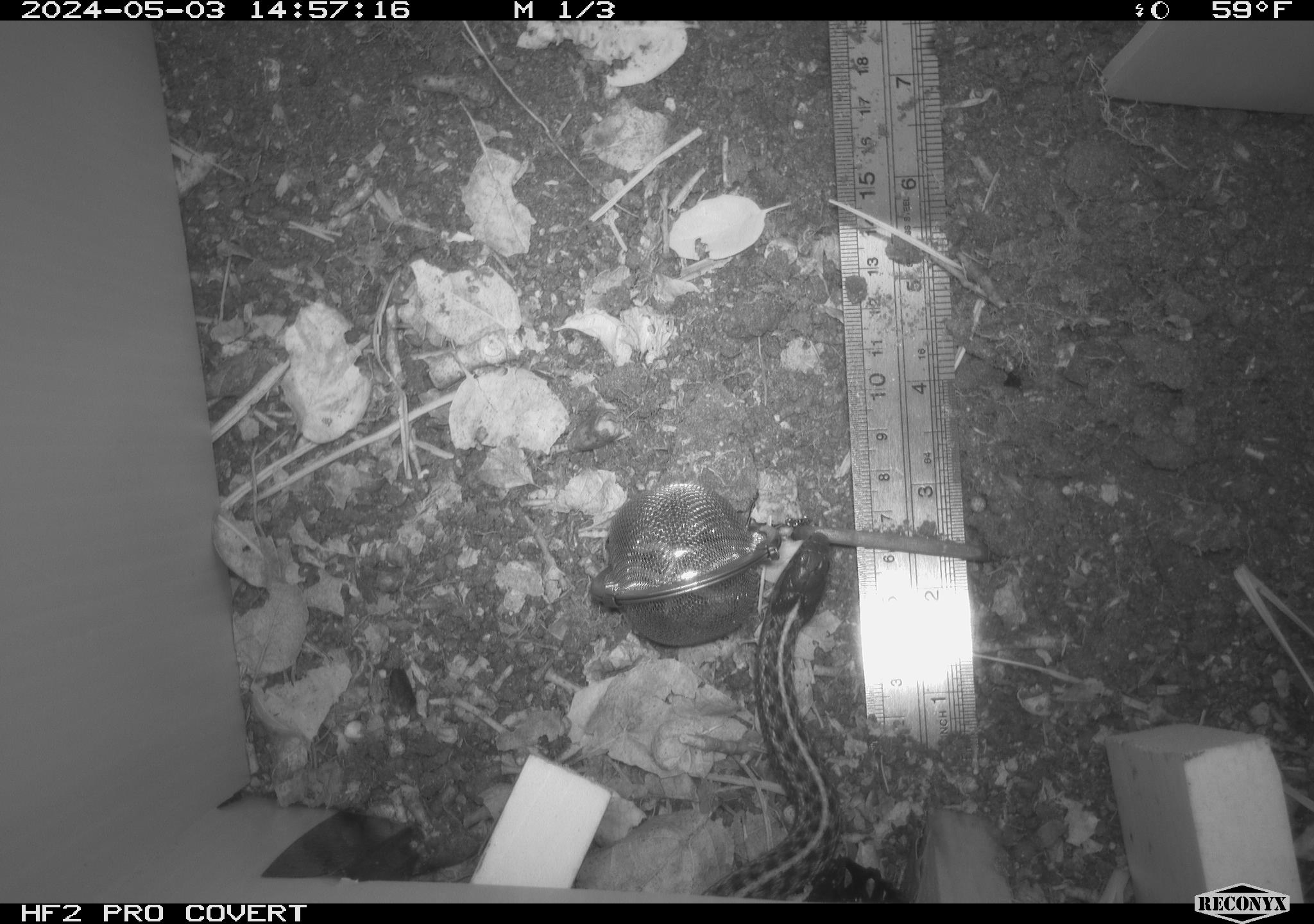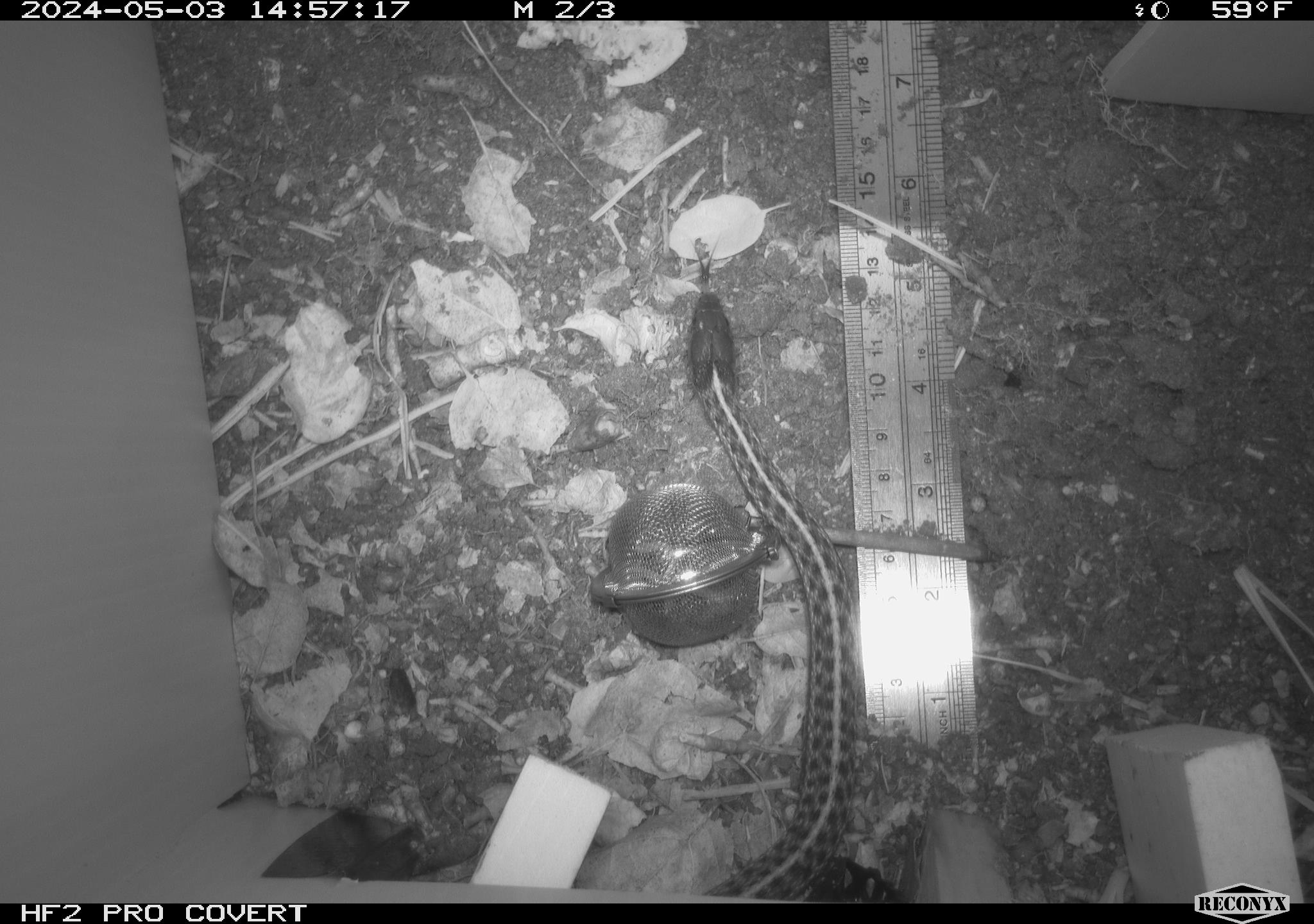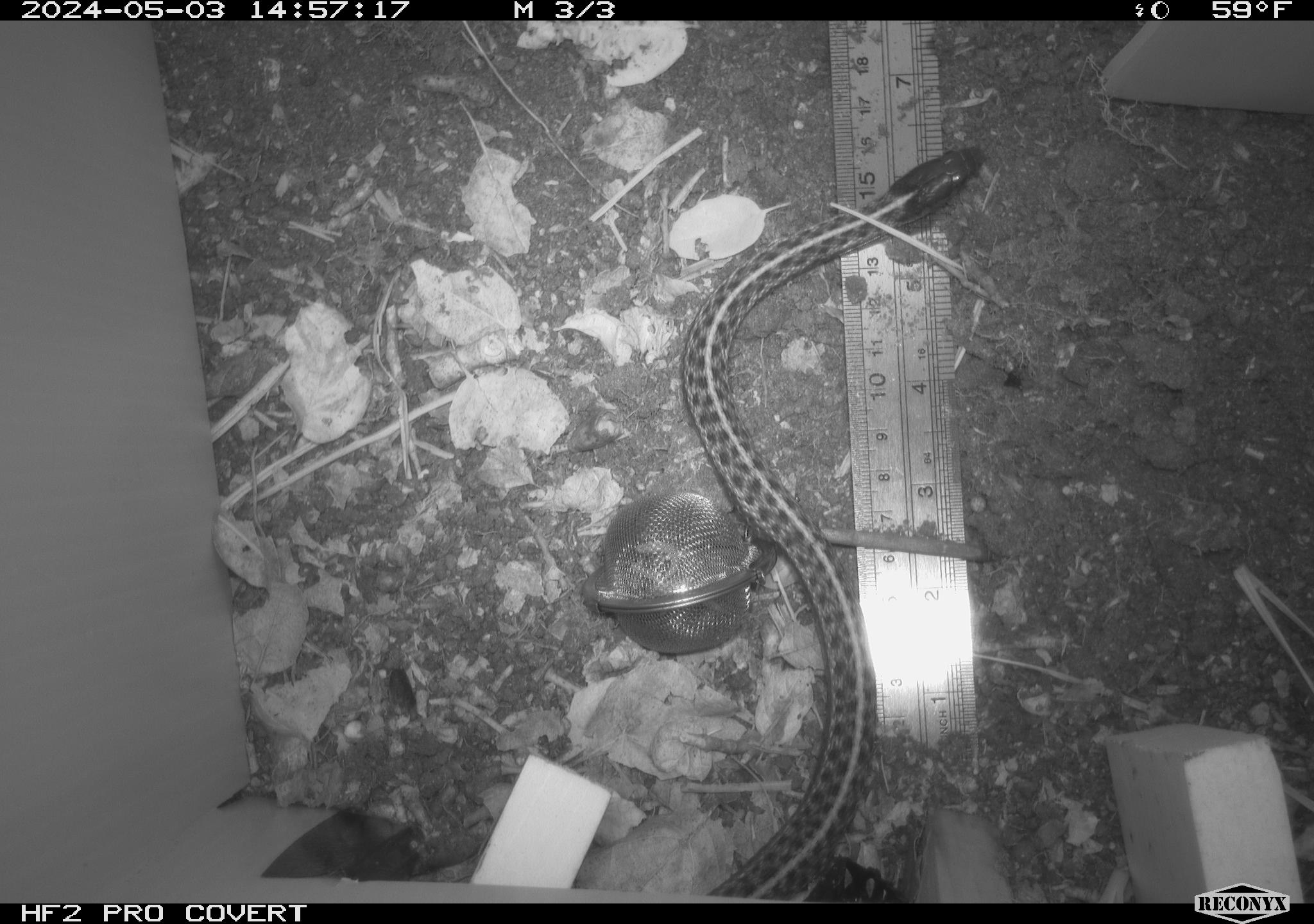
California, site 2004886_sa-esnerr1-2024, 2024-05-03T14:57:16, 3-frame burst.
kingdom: Animalia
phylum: Chordata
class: Reptilia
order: Squamata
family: Colubridae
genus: Thamnophis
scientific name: Thamnophis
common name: american gartersnakes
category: thamnophis species